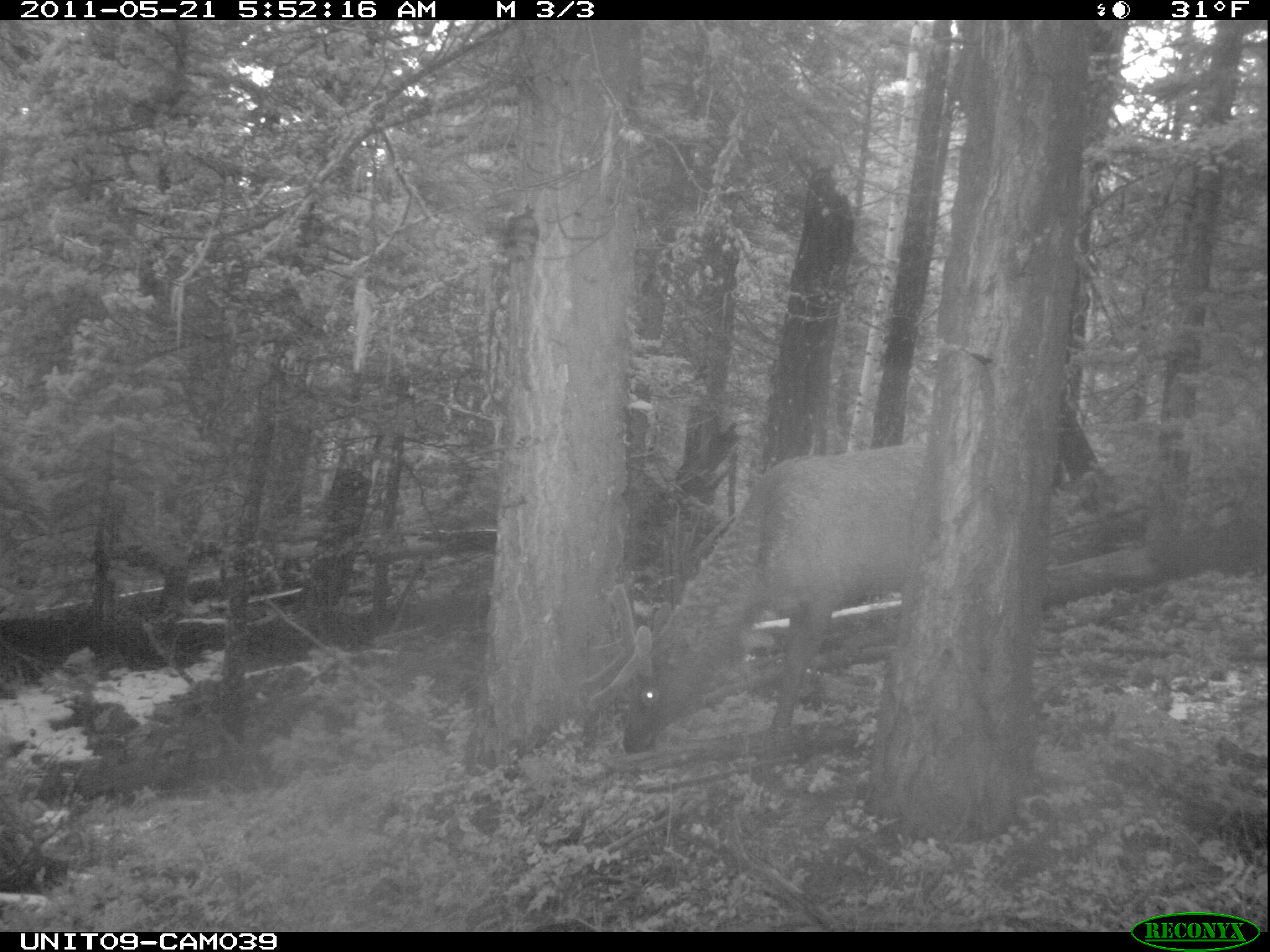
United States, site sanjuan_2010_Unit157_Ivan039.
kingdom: Animalia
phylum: Chordata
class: Mammalia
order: Artiodactyla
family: Cervidae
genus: Cervus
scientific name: Cervus elaphus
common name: red deer